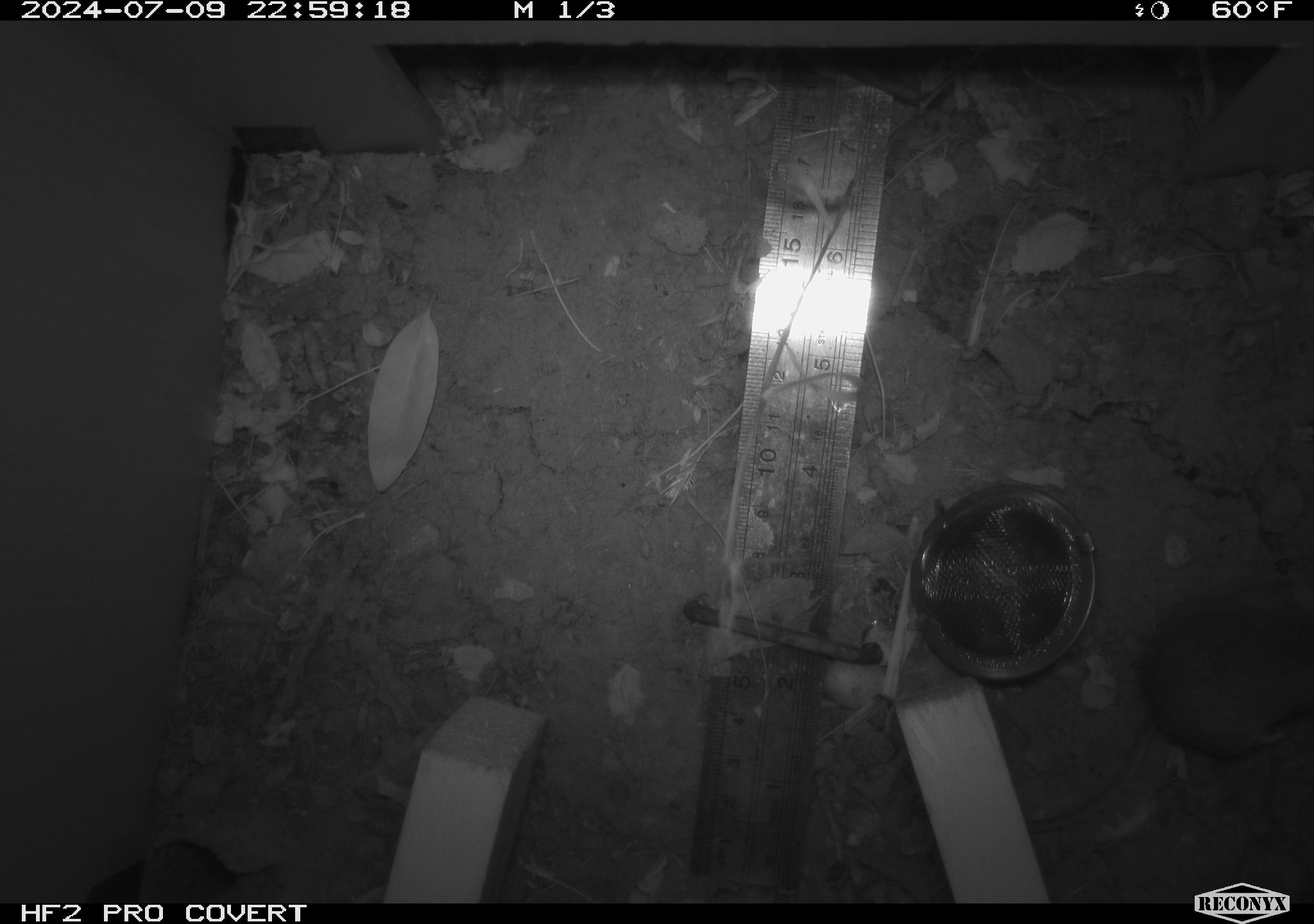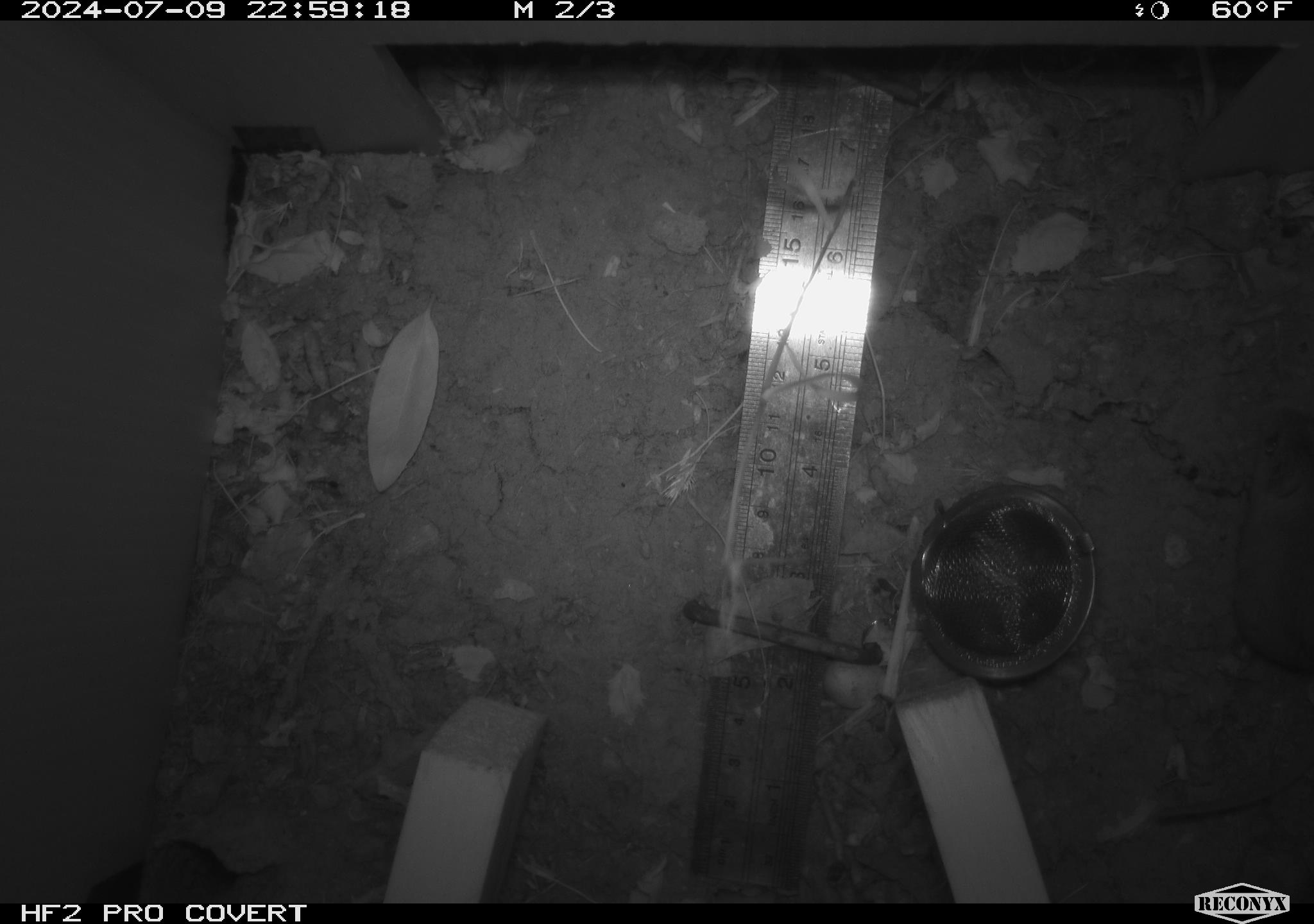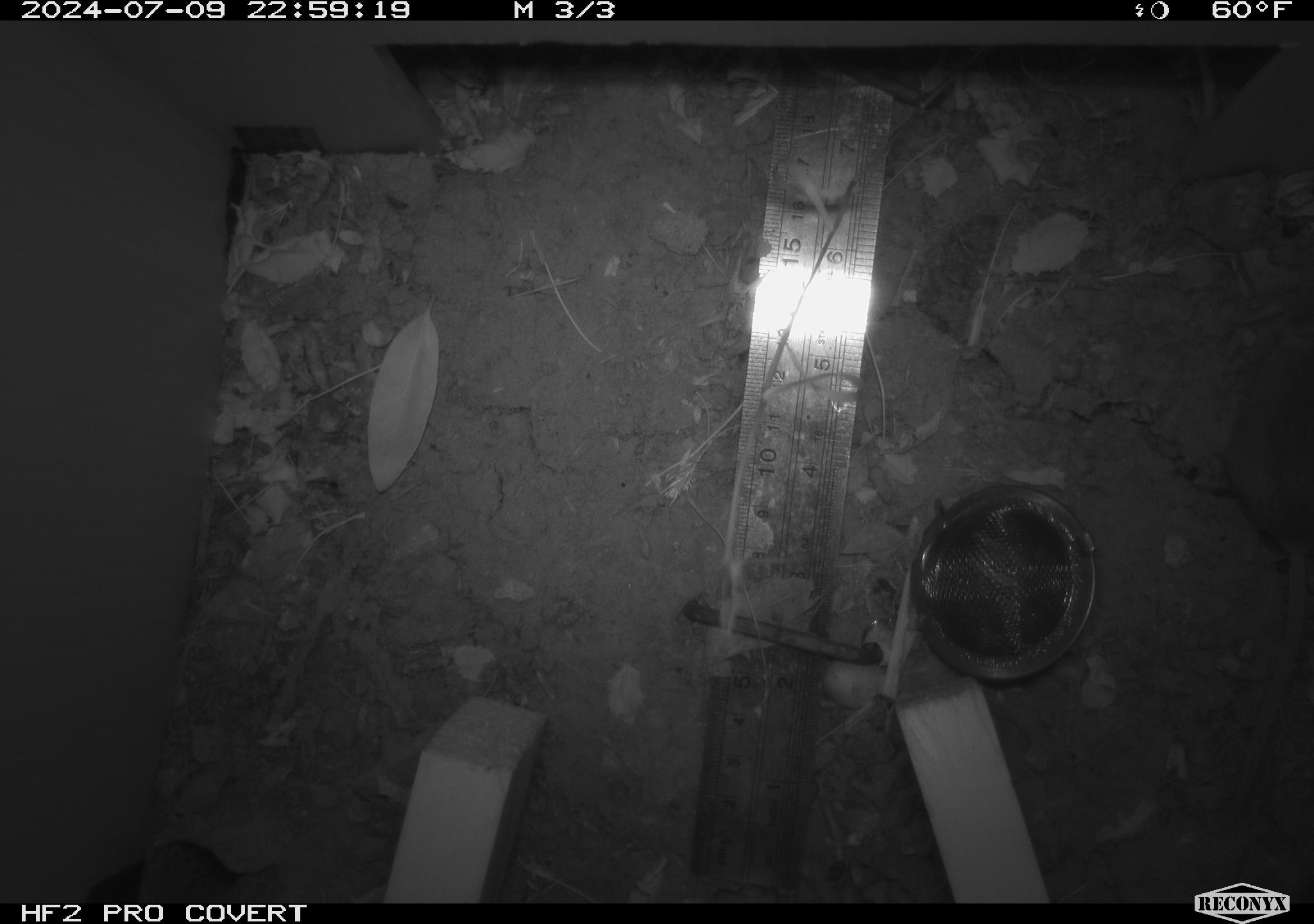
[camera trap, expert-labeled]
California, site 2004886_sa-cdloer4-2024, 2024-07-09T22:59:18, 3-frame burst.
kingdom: Animalia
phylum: Chordata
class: Mammalia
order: Rodentia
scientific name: Rodentia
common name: rodent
Rodent (Rodentia).